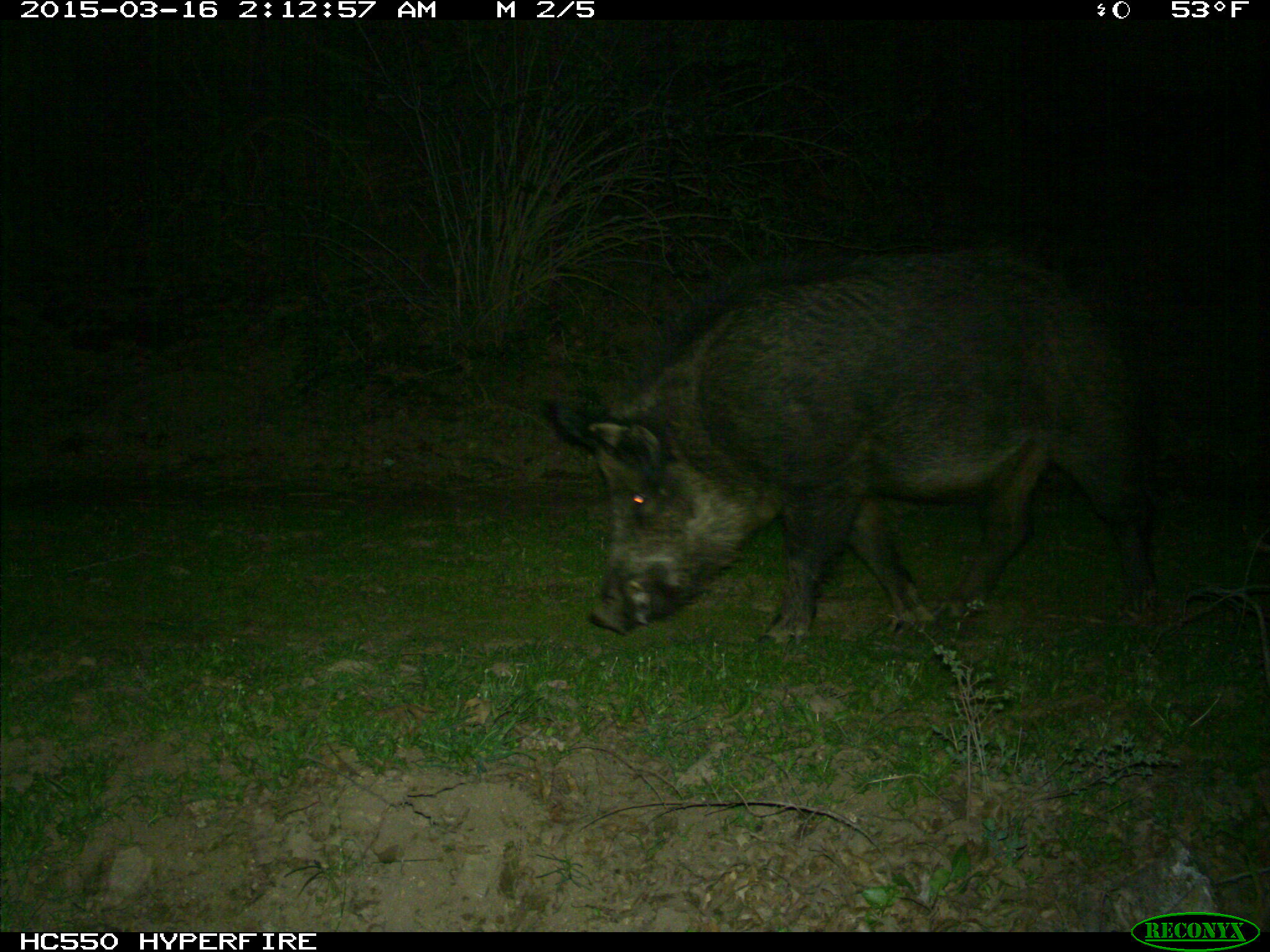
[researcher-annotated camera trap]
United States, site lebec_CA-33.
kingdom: Animalia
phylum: Chordata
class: Mammalia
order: Artiodactyla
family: Suidae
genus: Sus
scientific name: Sus scrofa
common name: wild boar